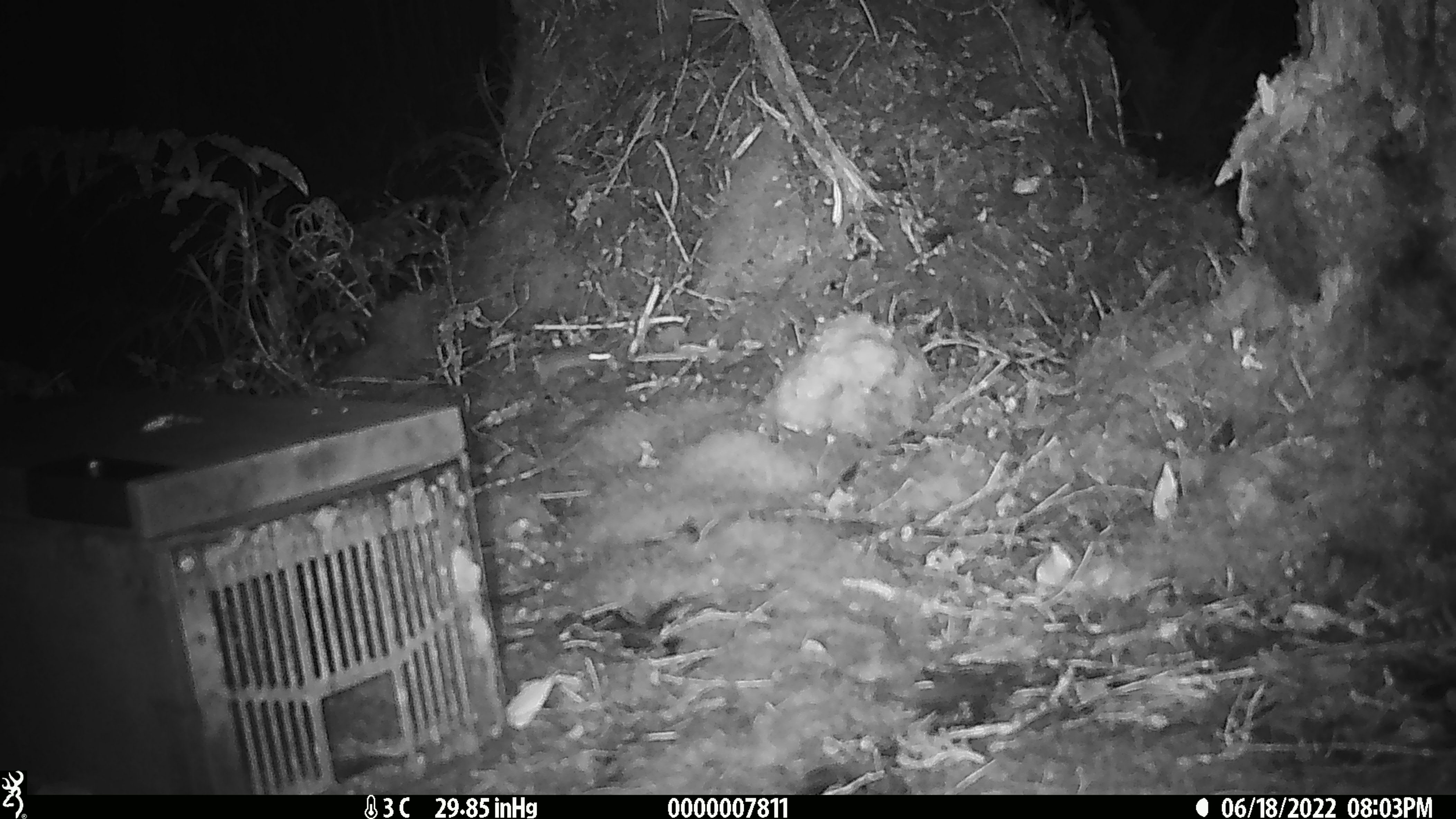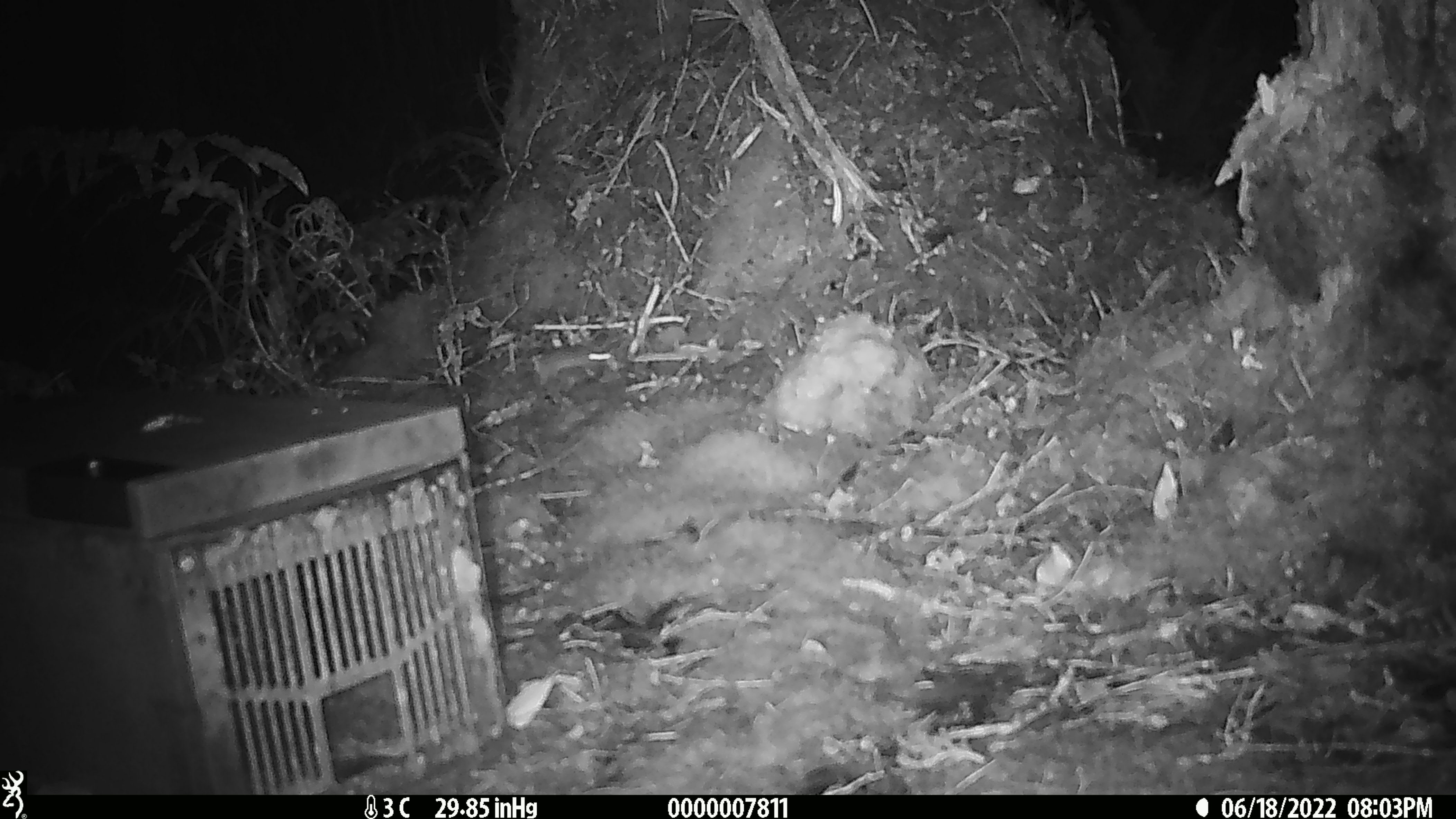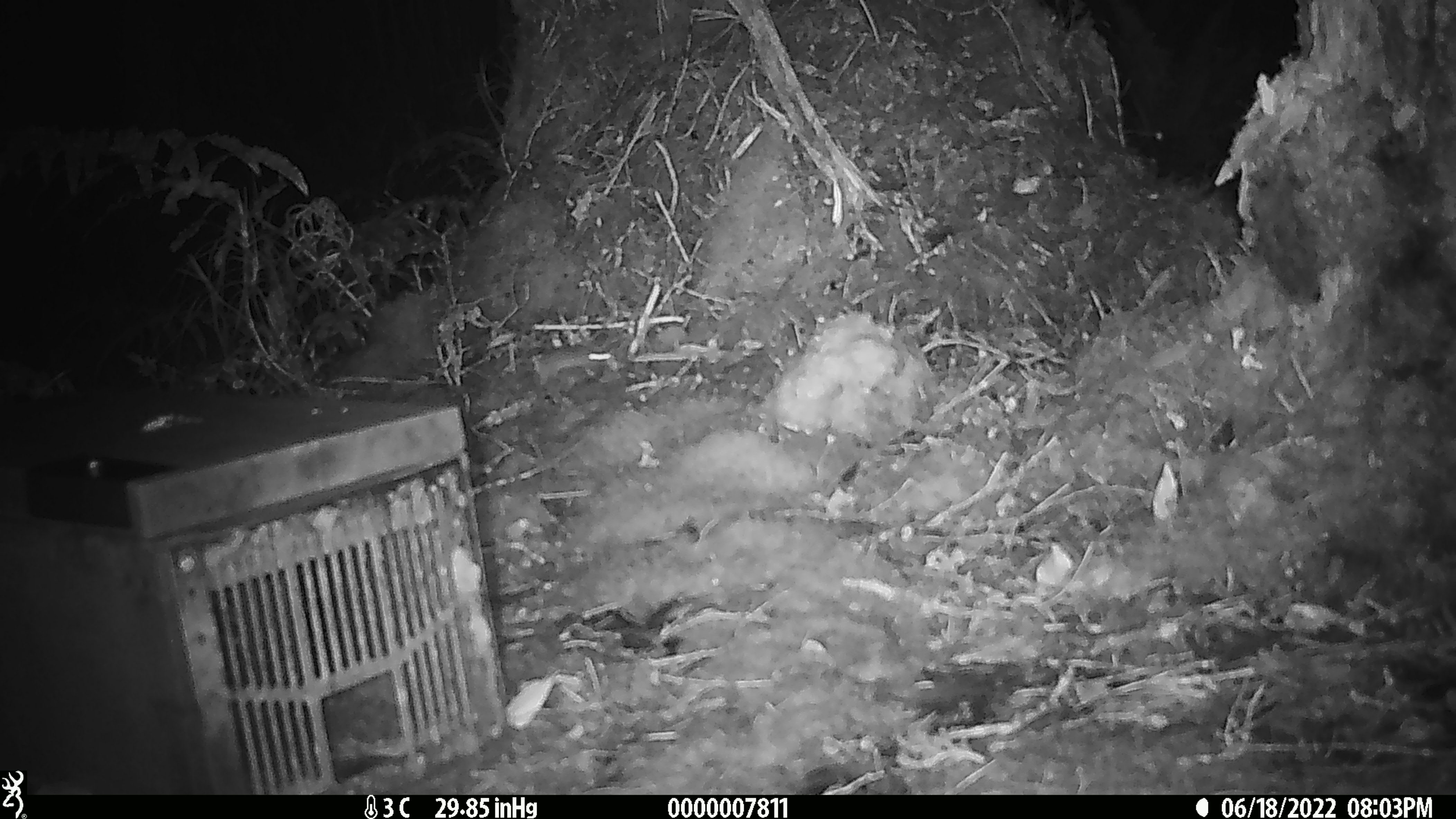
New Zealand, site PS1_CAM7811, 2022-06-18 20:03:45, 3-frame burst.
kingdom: Animalia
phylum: Chordata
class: Mammalia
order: Rodentia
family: Muridae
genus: Mus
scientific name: Mus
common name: mouse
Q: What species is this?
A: Mouse (Mus).